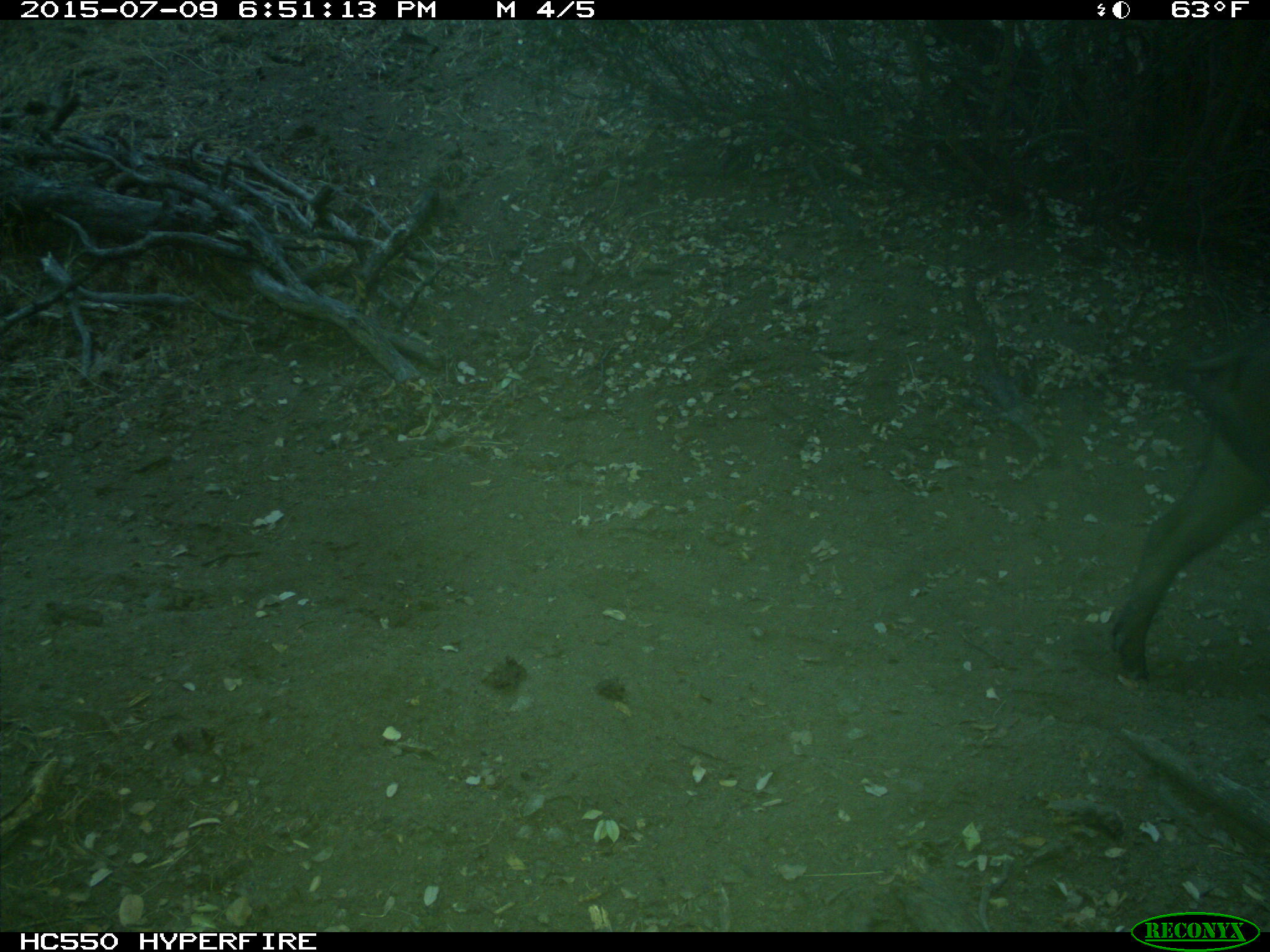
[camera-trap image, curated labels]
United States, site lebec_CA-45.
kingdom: Animalia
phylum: Chordata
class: Mammalia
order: Artiodactyla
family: Suidae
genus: Sus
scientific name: Sus scrofa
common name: wild boar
Sus scrofa (wild boar).